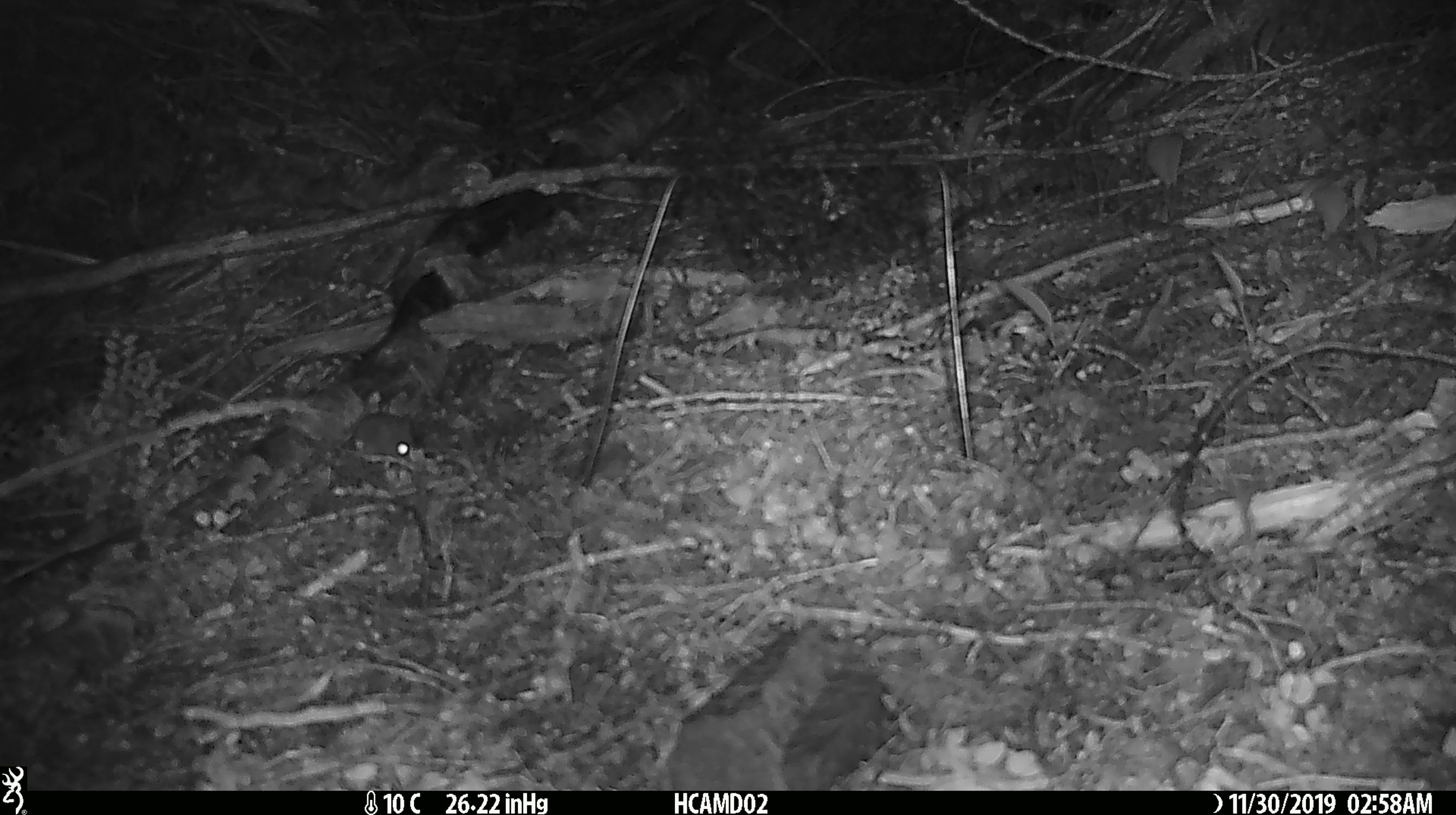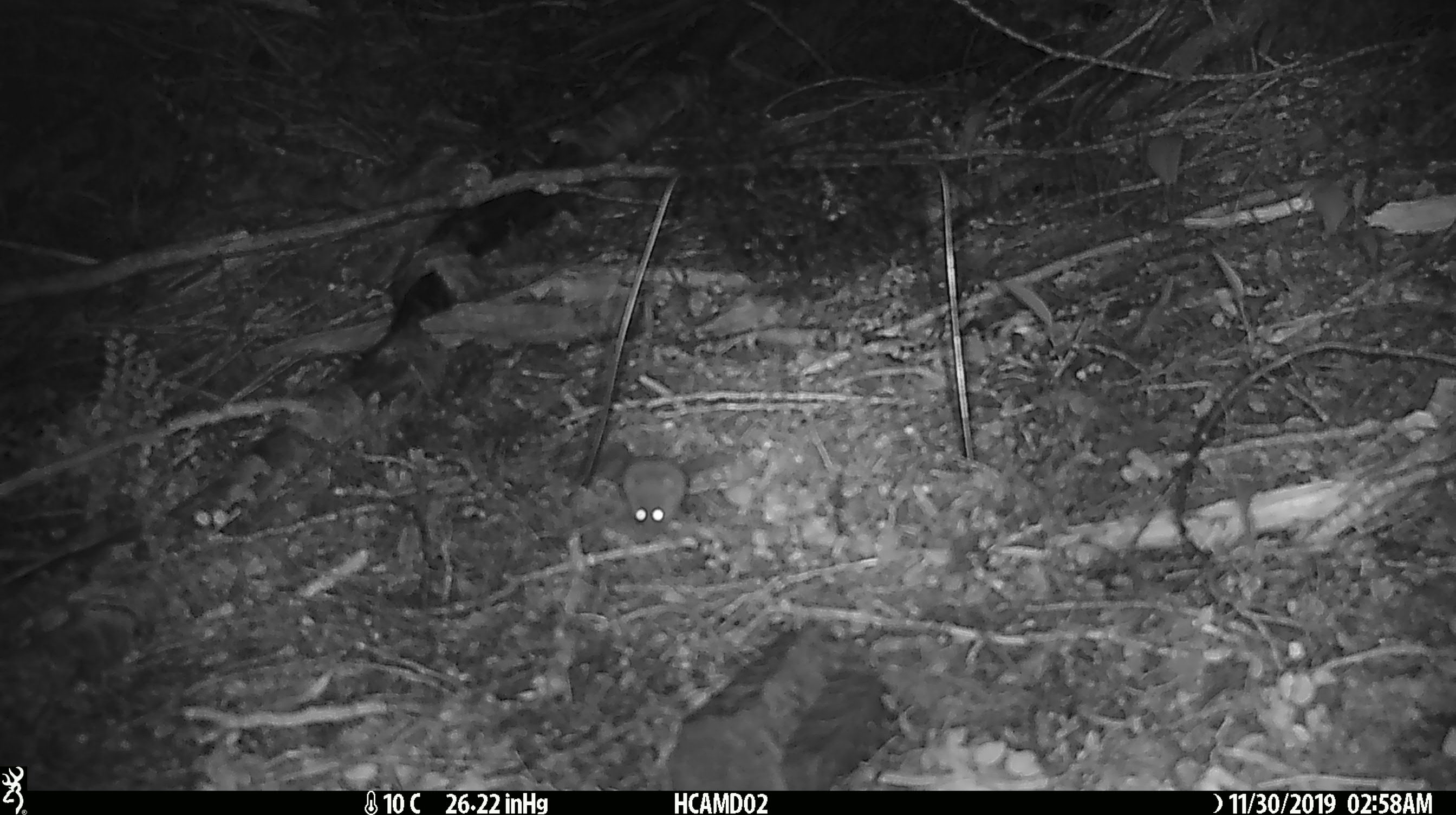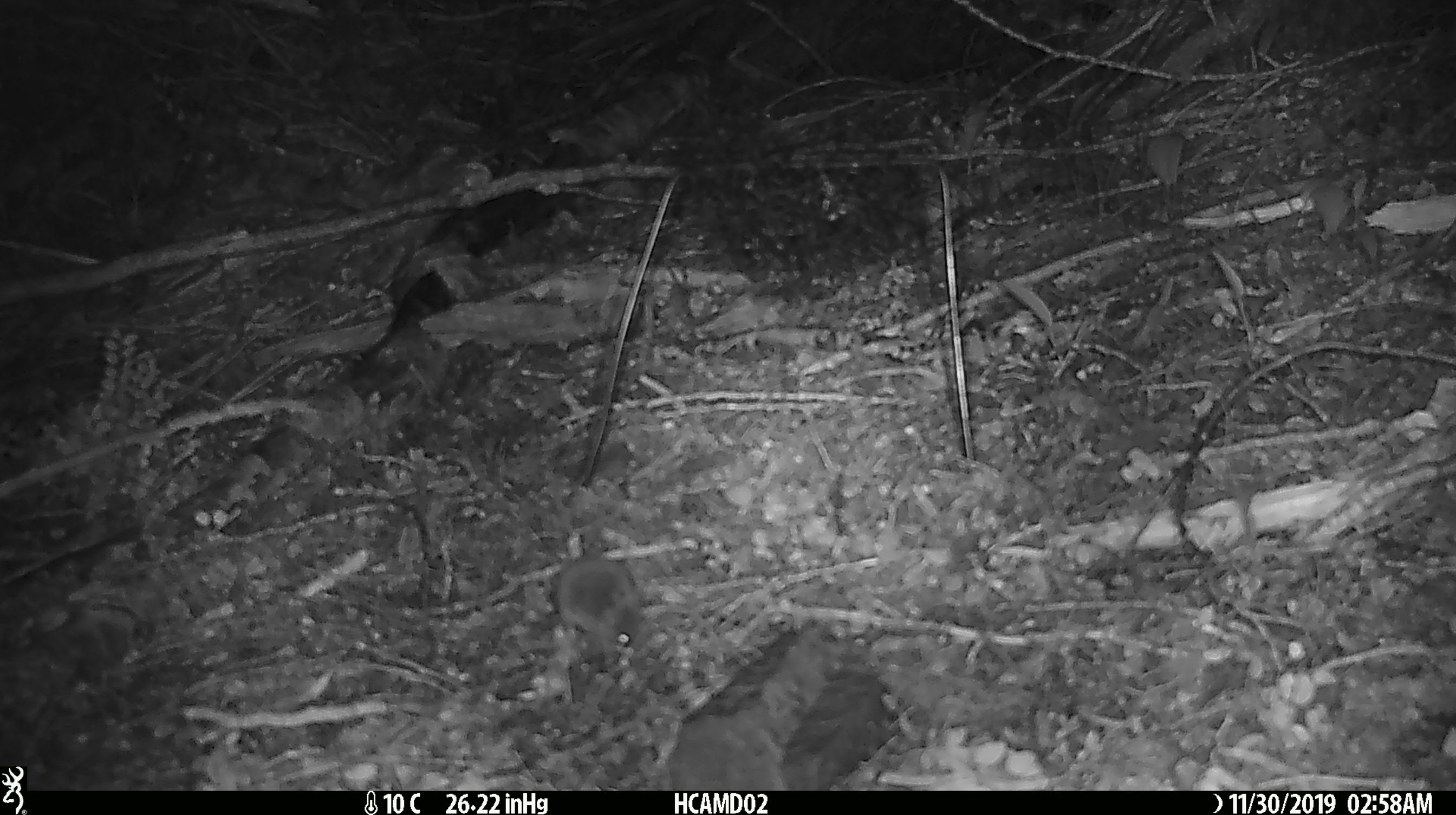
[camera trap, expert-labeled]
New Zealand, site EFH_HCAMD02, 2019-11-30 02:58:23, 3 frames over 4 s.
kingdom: Animalia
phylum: Chordata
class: Mammalia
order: Rodentia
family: Muridae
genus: Mus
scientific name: Mus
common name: mouse